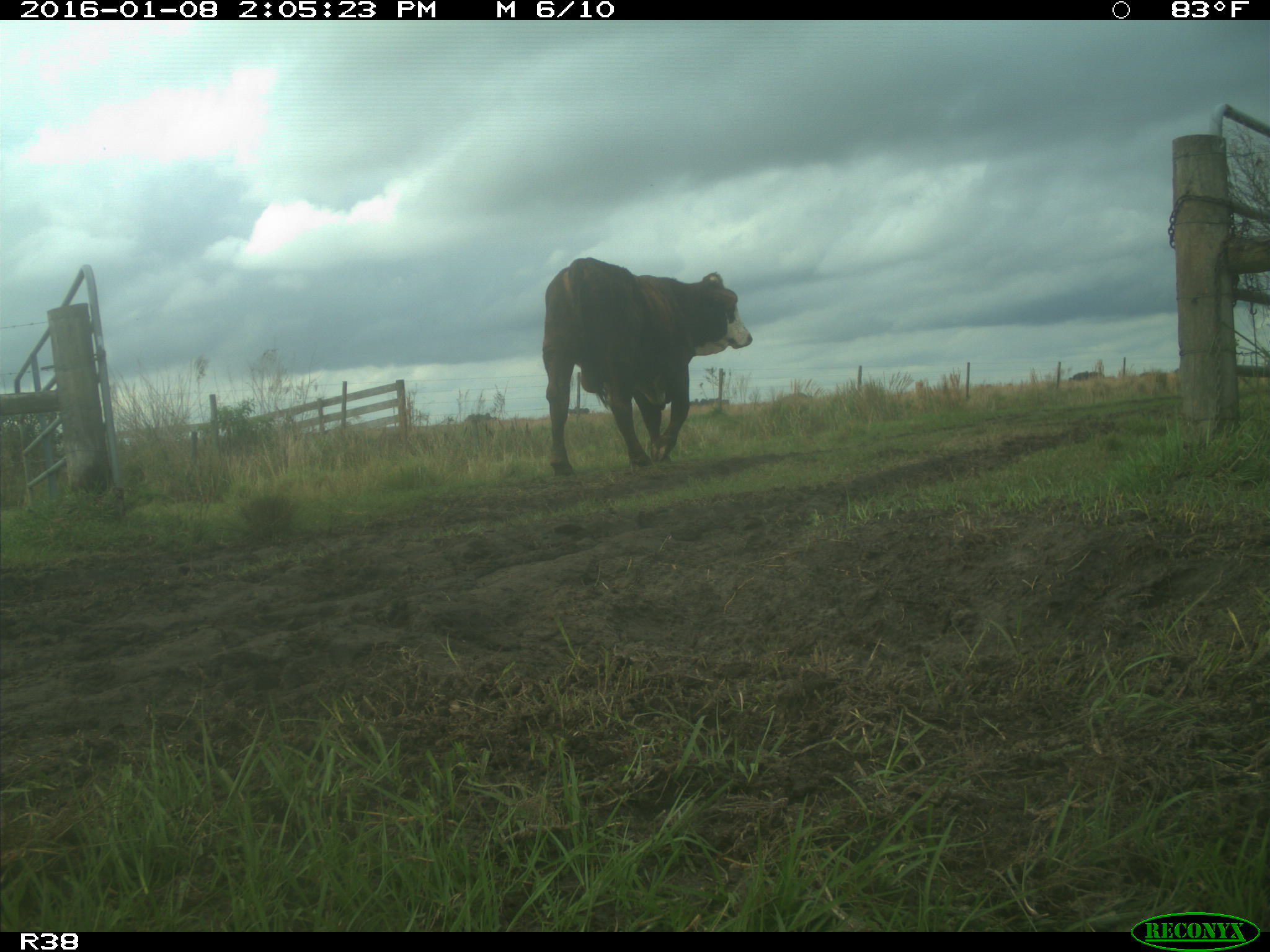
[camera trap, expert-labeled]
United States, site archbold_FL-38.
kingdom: Animalia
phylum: Chordata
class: Mammalia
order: Artiodactyla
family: Bovidae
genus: Bos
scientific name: Bos taurus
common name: domestic cow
Bos taurus (domestic cow).